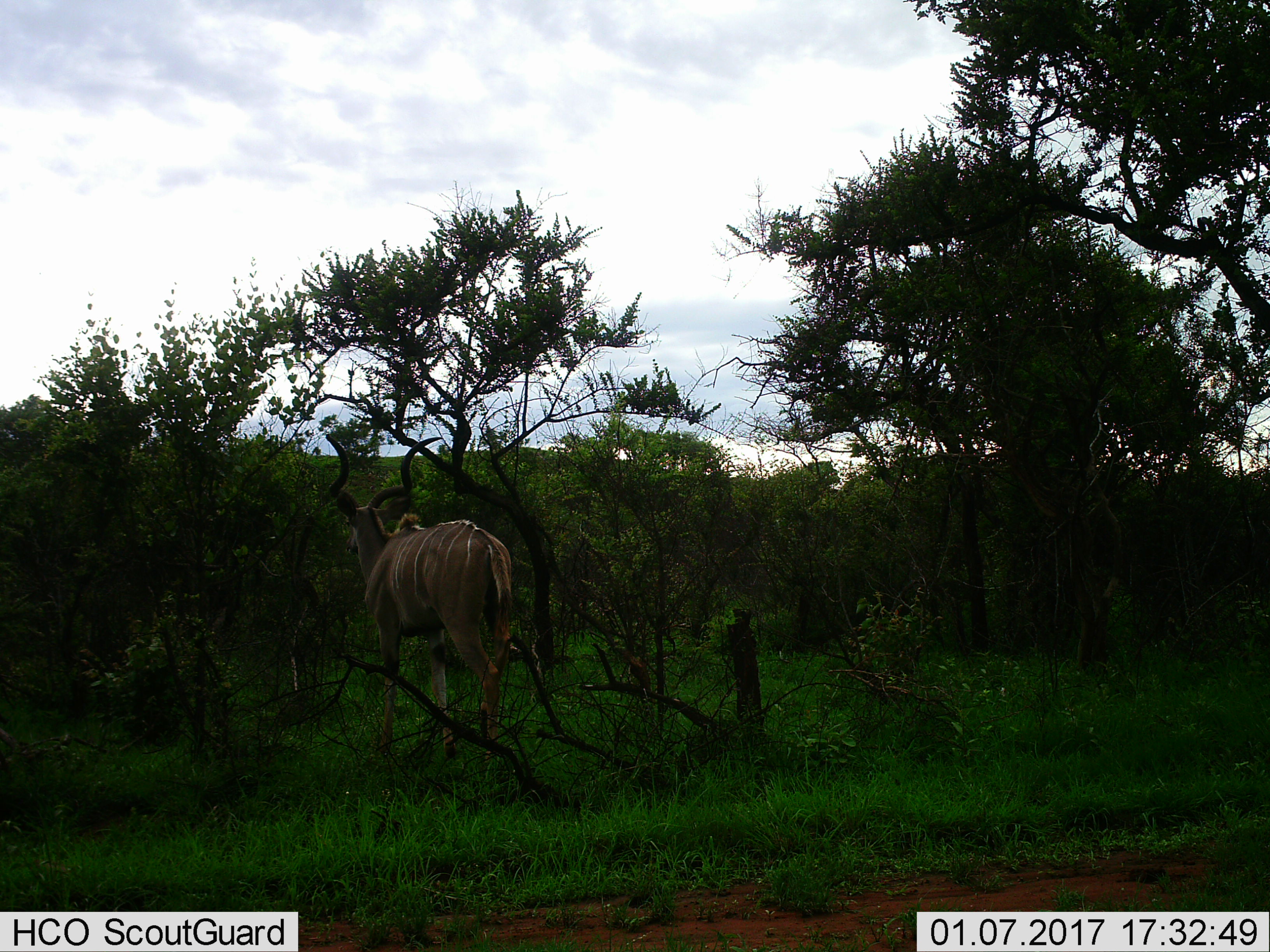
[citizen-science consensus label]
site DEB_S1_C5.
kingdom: Animalia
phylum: Chordata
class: Mammalia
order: Artiodactyla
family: Bovidae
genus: Tragelaphus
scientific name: Tragelaphus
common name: kudu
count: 1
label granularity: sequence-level